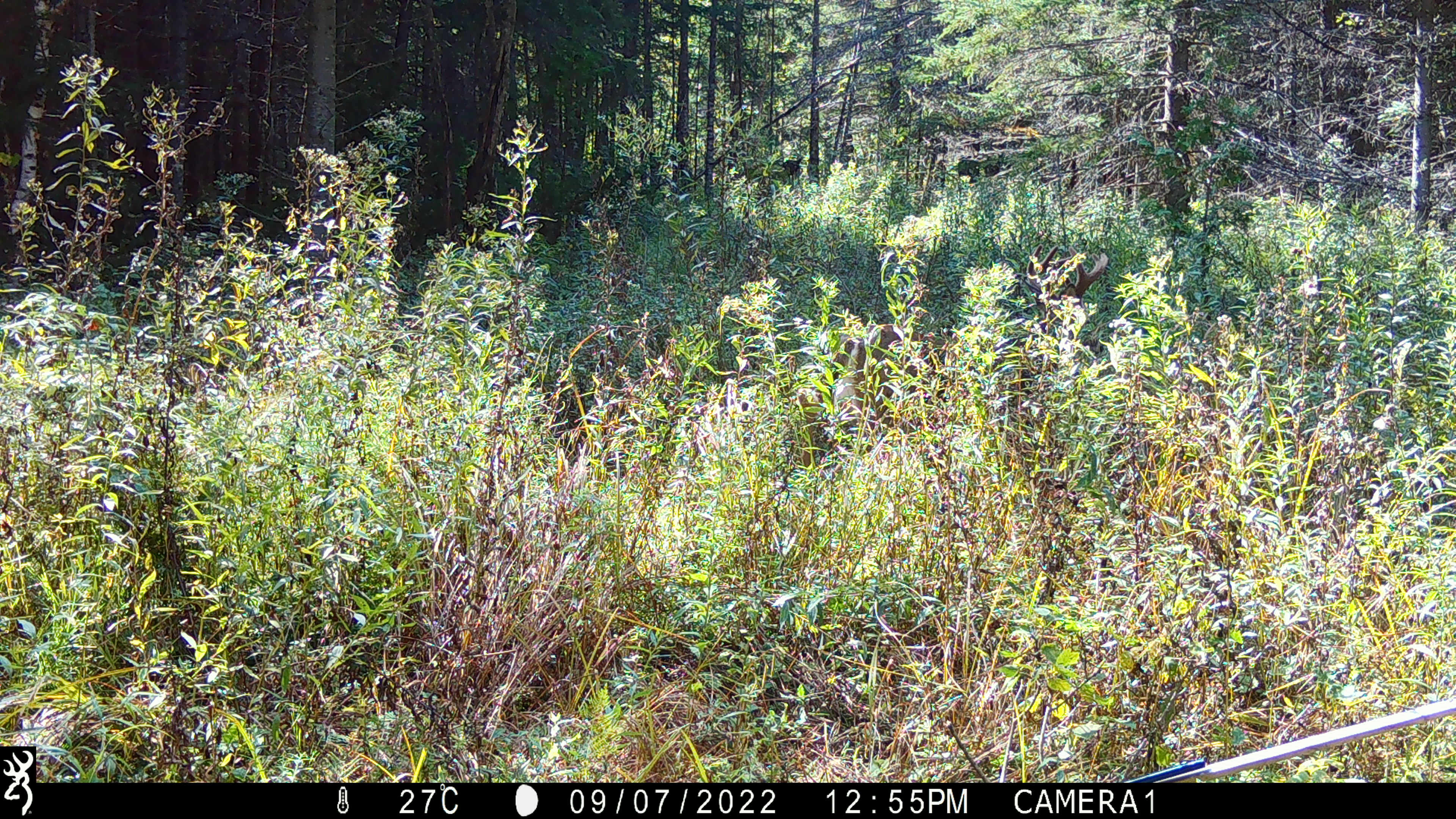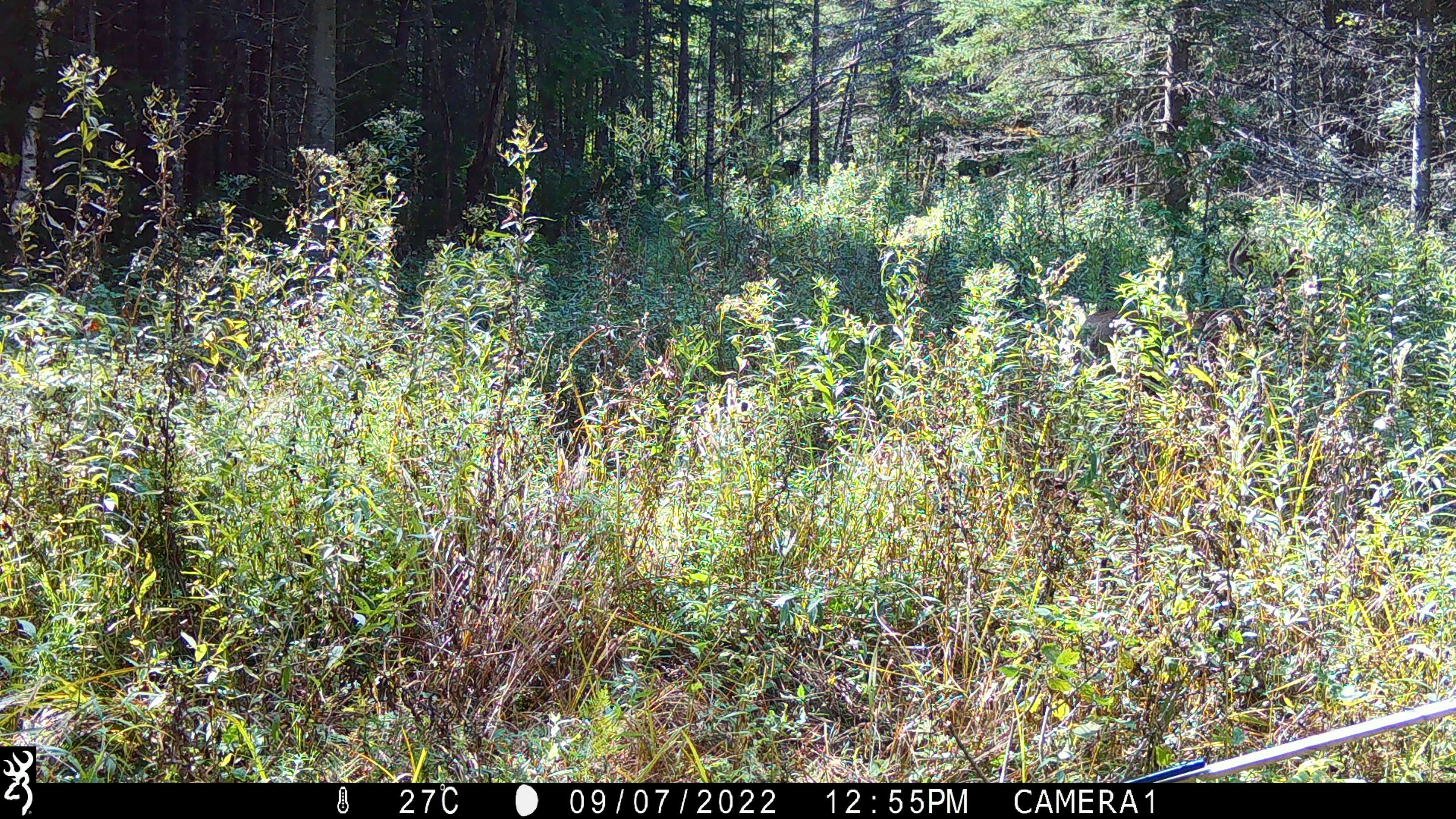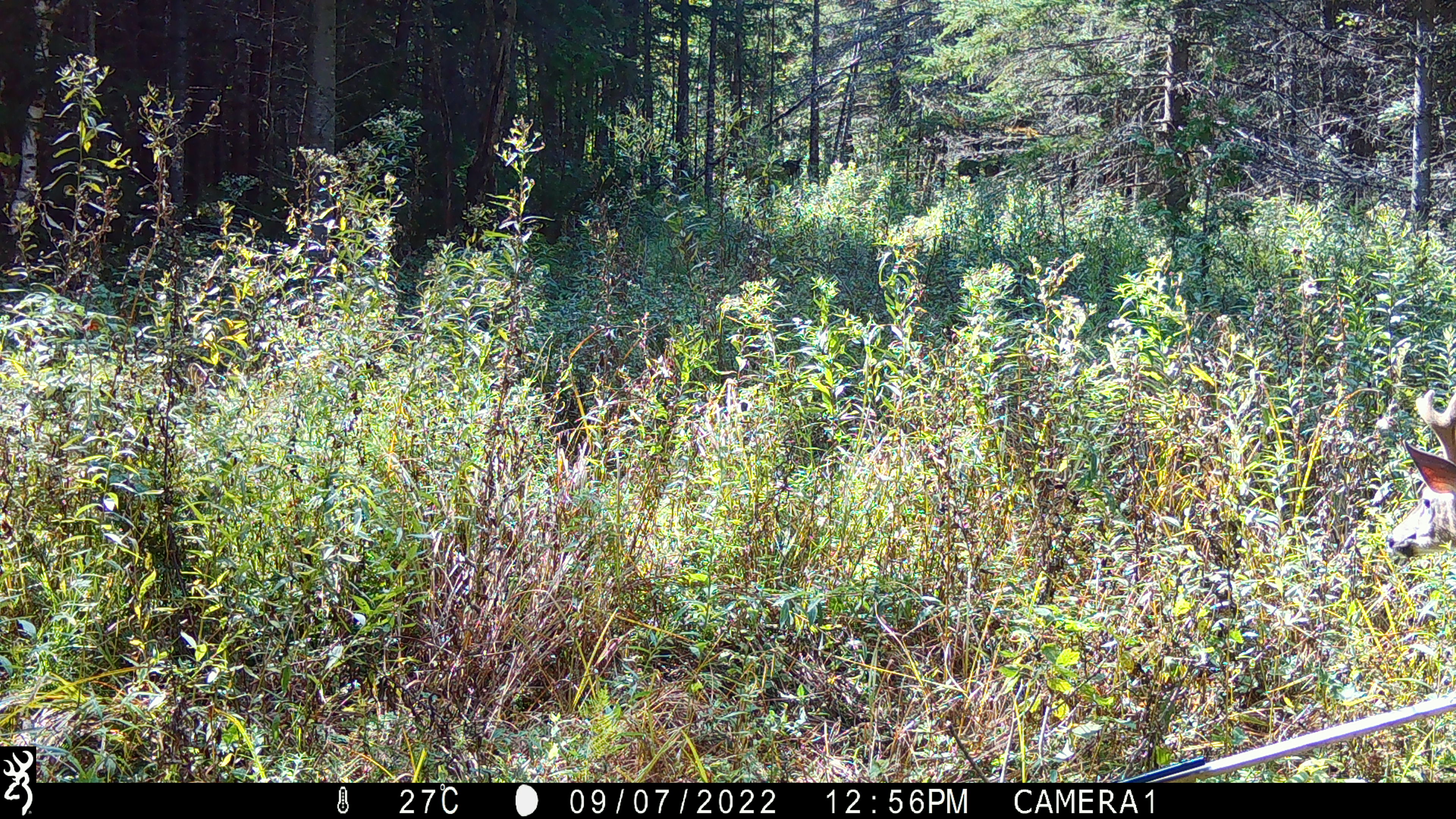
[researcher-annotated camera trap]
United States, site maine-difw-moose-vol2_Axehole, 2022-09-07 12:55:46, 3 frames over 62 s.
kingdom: Animalia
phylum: Chordata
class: Mammalia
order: Artiodactyla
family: Cervidae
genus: Odocoileus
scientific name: Odocoileus virginianus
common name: white-tailed deer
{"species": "white-tailed deer (Odocoileus virginianus)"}